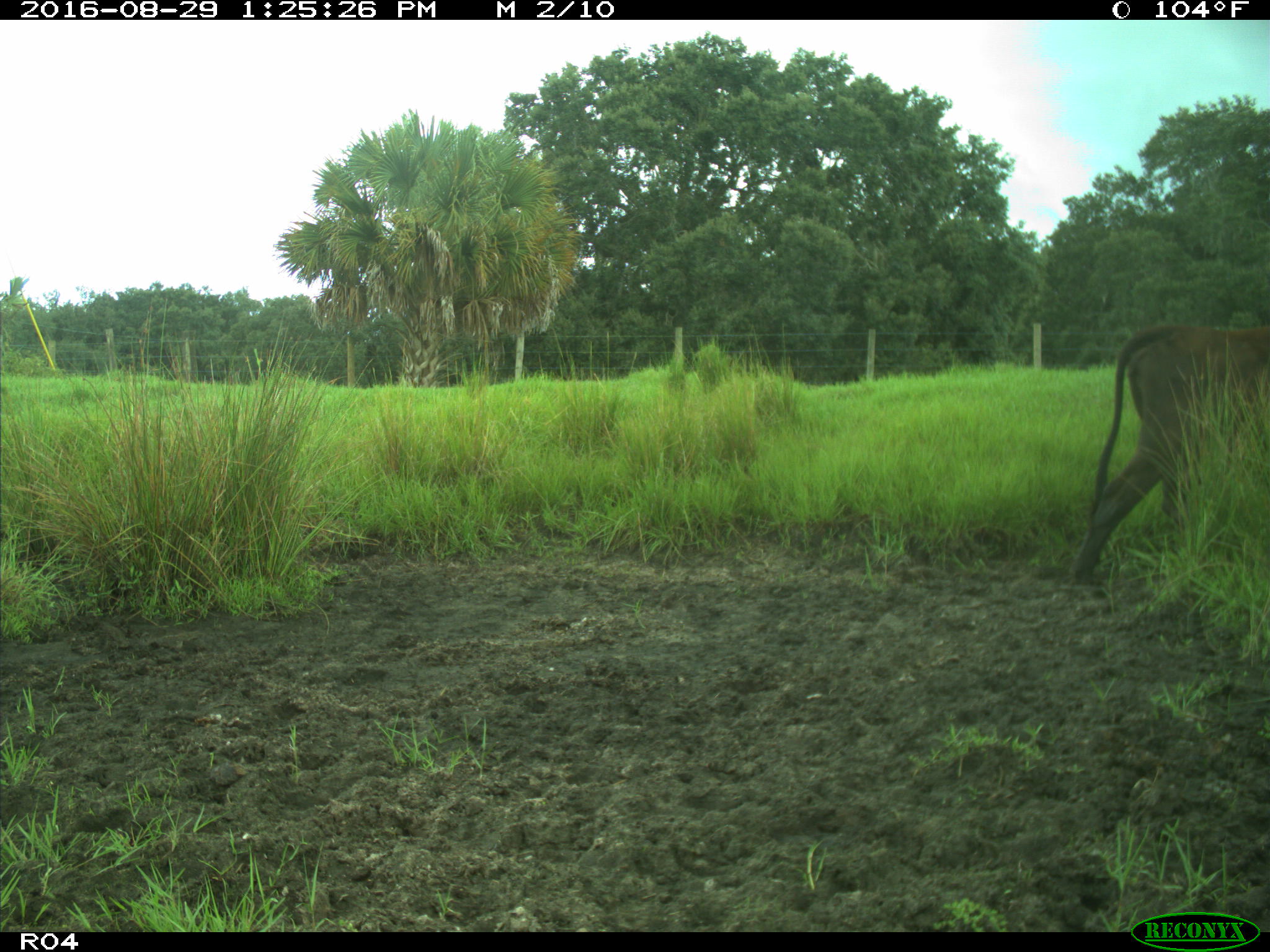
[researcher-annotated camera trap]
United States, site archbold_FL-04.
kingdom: Animalia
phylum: Chordata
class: Mammalia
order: Artiodactyla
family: Bovidae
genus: Bos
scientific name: Bos taurus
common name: domestic cow